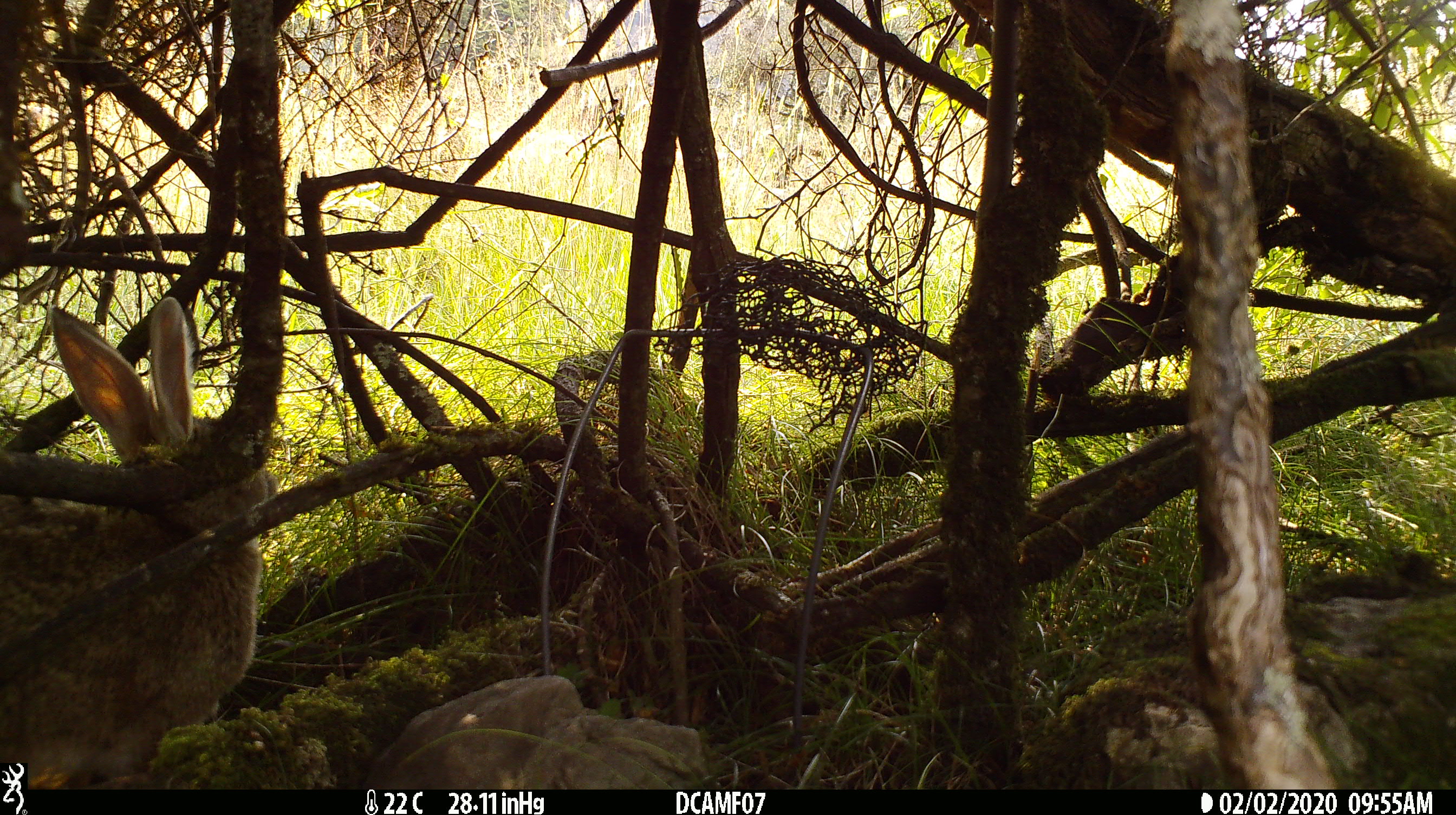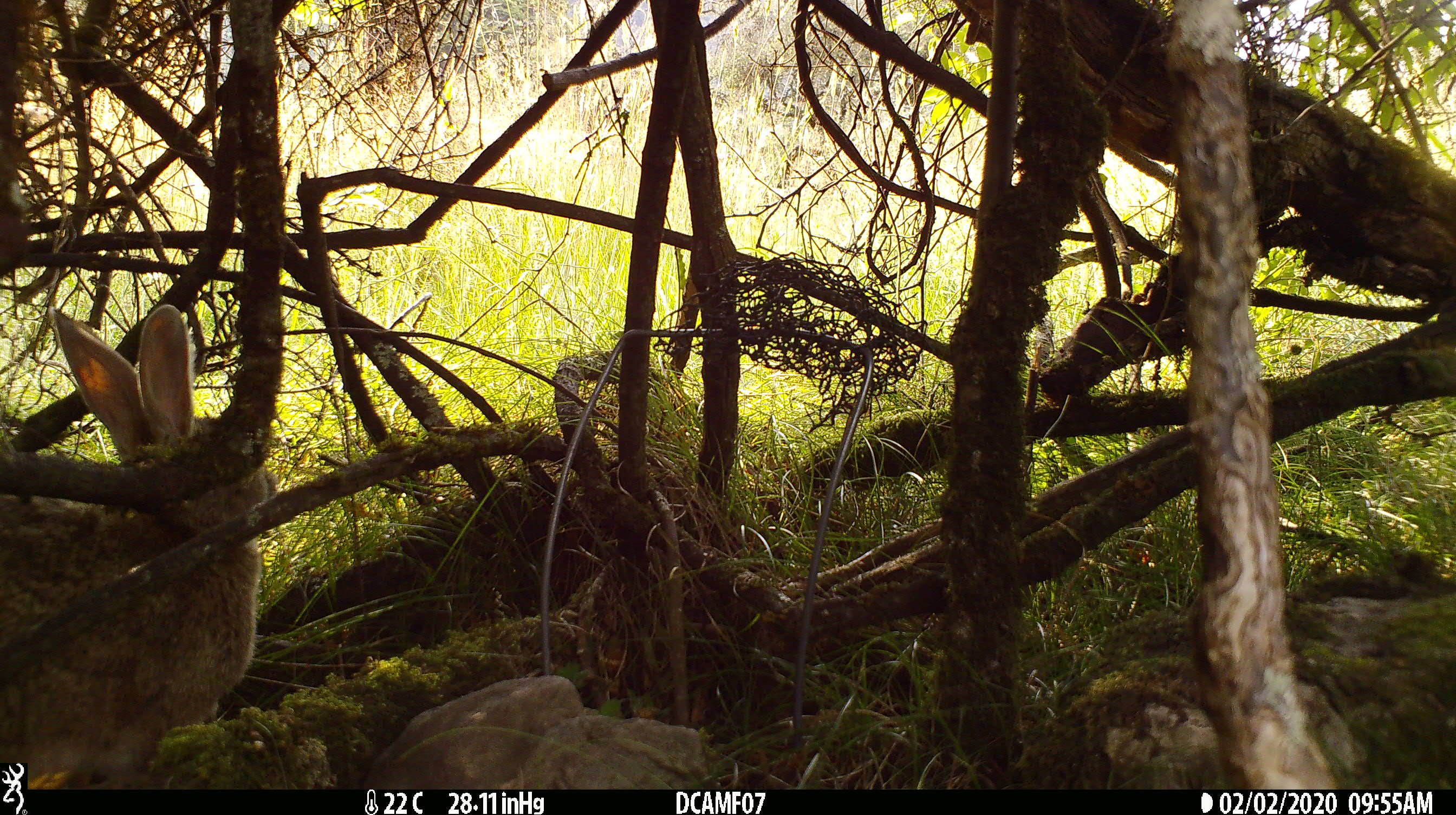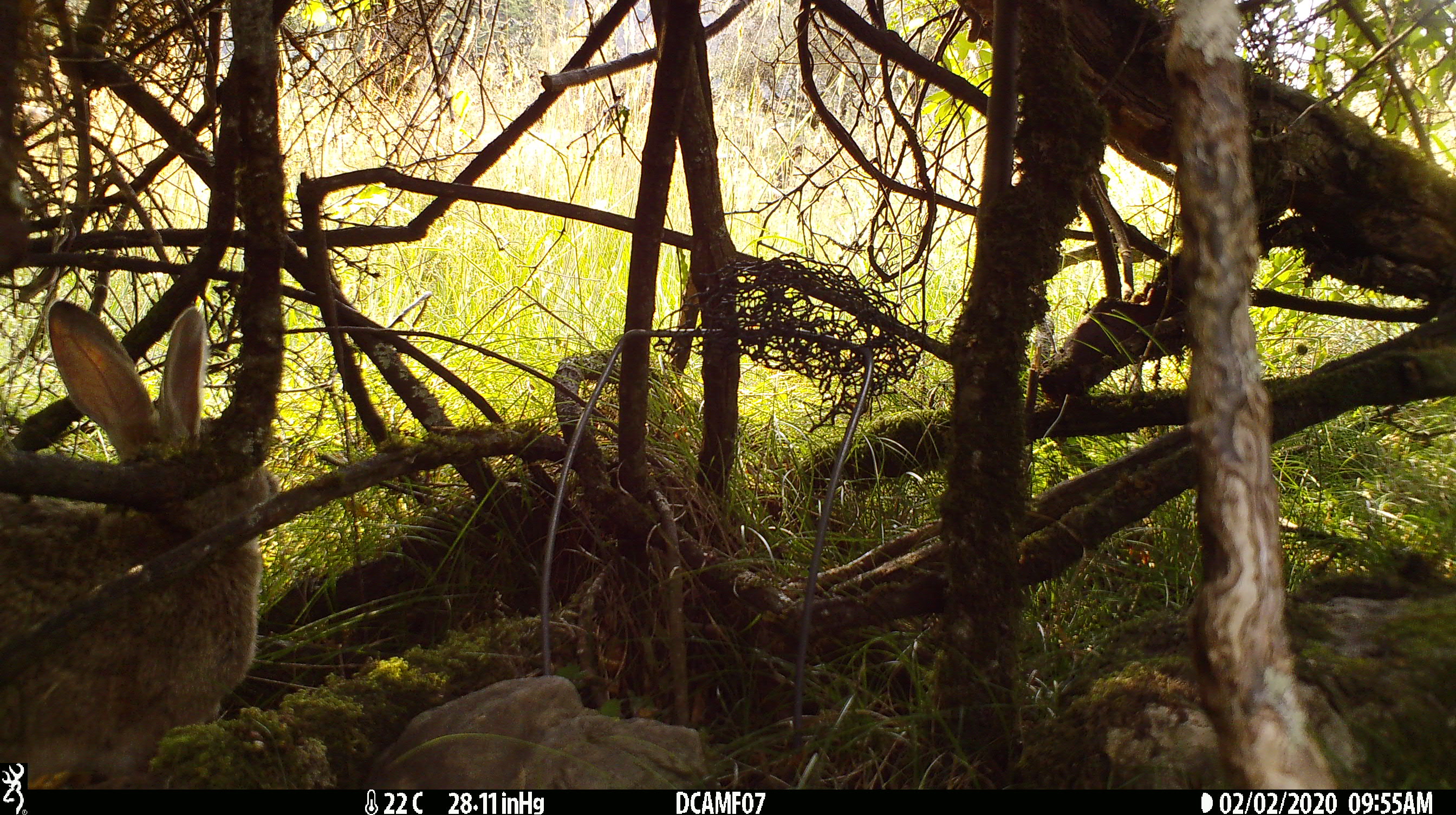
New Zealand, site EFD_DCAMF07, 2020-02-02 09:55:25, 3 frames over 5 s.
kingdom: Animalia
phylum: Chordata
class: Mammalia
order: Lagomorpha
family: Leporidae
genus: Oryctolagus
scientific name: Oryctolagus cuniculus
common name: european rabbit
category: rabbit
Rabbit (european rabbit) (Oryctolagus cuniculus).